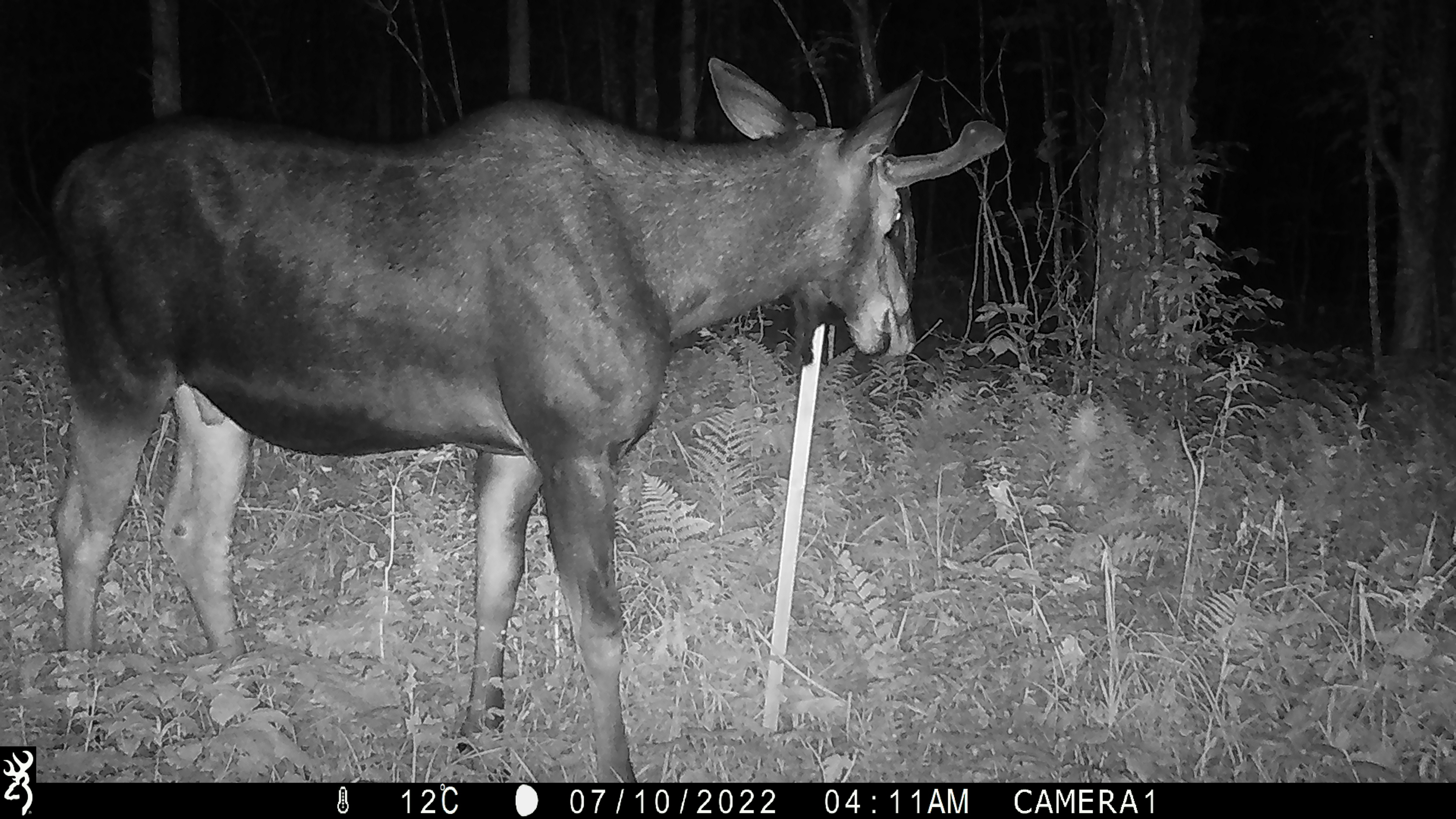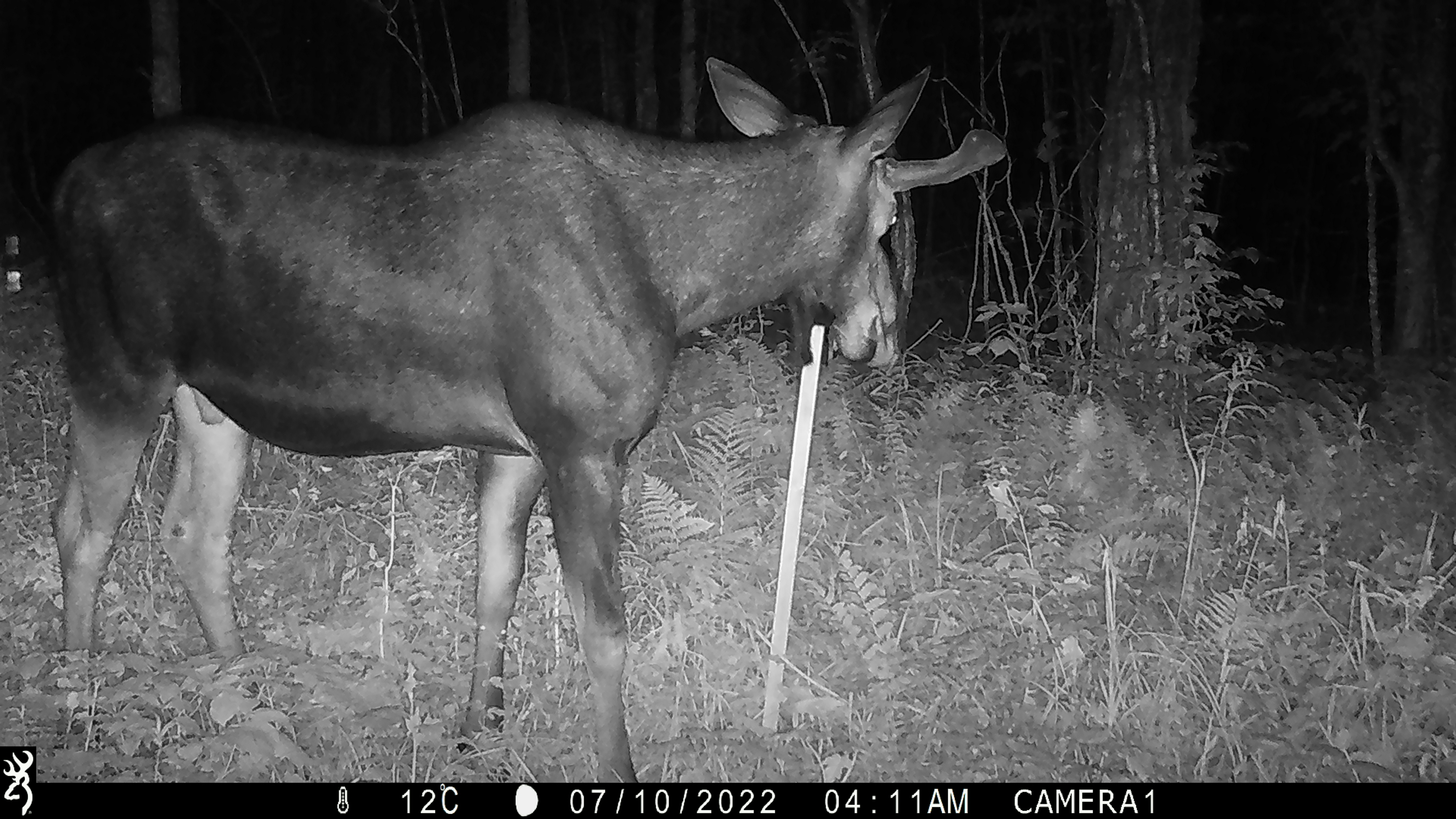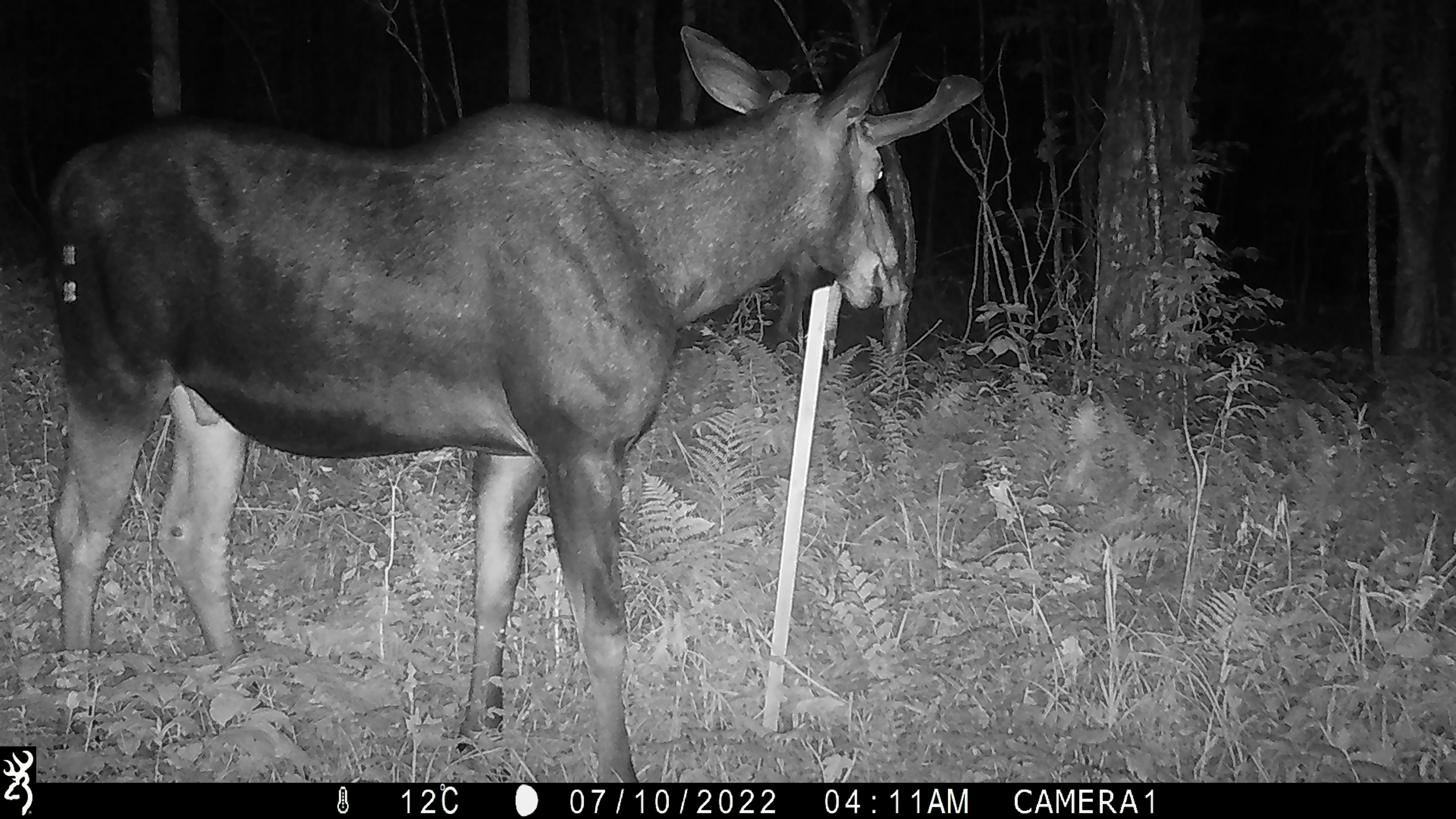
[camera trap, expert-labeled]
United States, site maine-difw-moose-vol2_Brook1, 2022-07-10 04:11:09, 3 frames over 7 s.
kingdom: Animalia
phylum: Chordata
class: Mammalia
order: Artiodactyla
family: Cervidae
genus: Alces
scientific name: Alces alces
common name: moose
Moose (Alces alces).